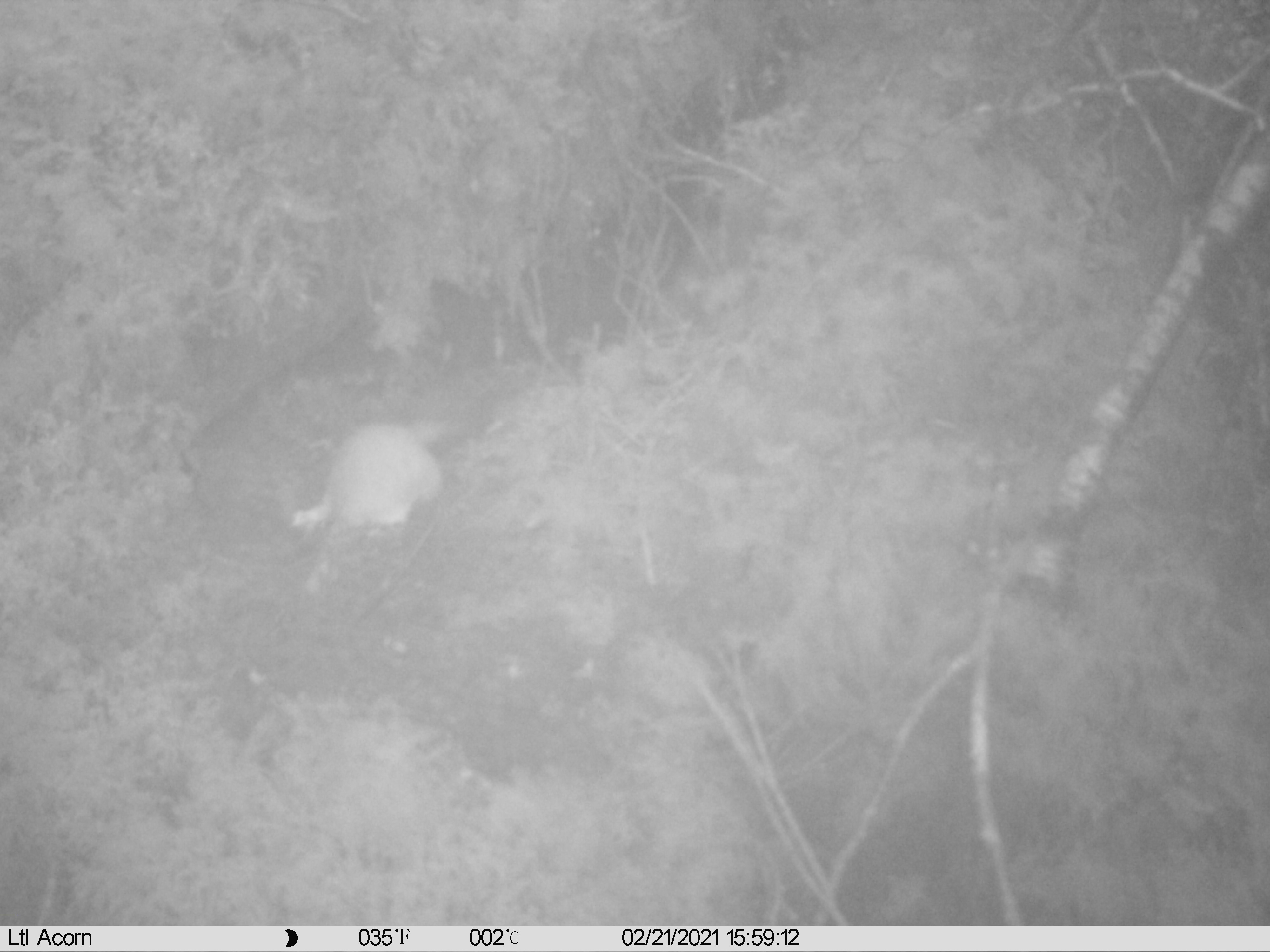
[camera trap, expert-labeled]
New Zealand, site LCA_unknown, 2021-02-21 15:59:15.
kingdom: Animalia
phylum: Chordata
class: Mammalia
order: Carnivora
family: Mustelidae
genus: Mustela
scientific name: Mustela erminea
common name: stoat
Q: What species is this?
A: Stoat (Mustela erminea).